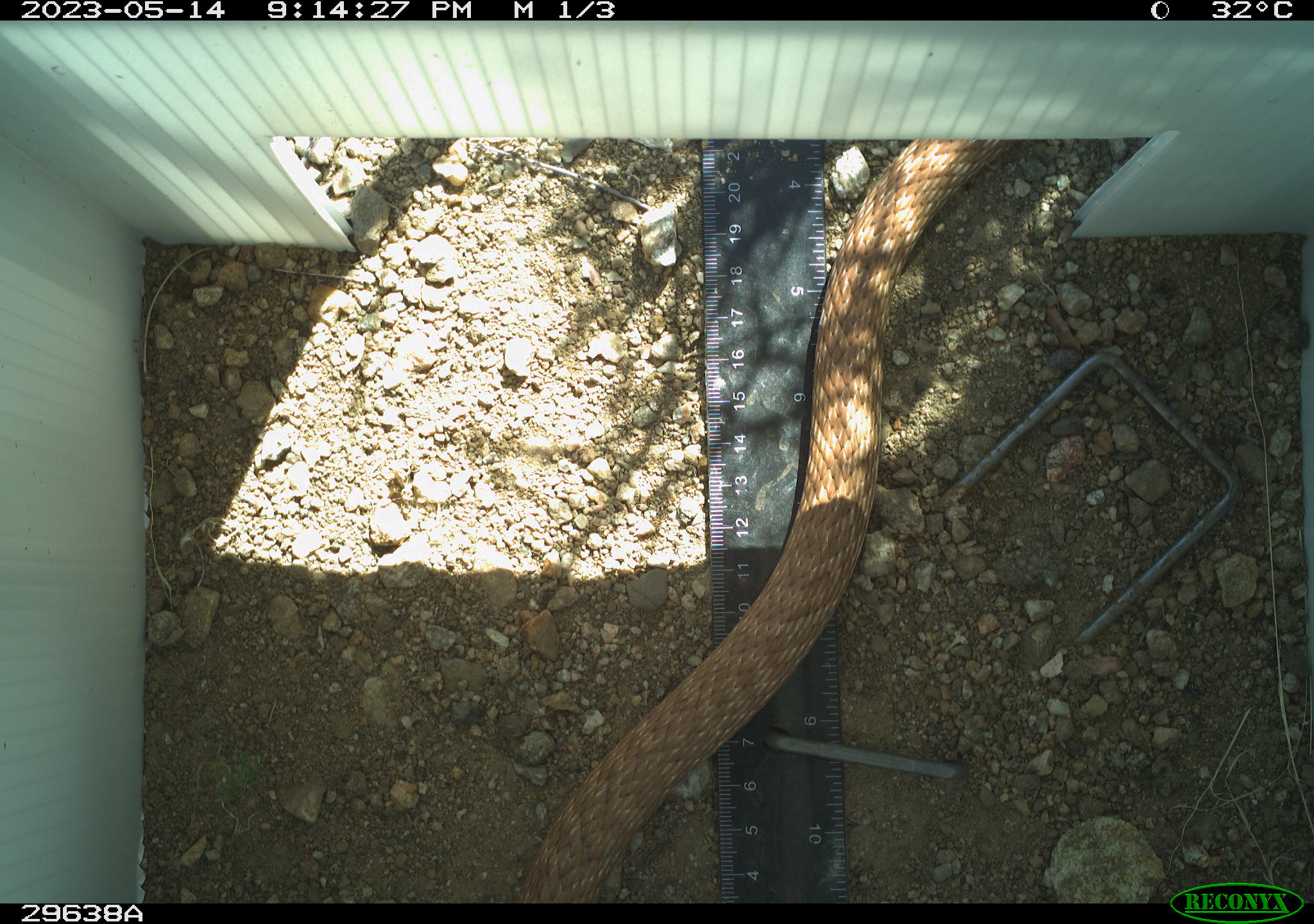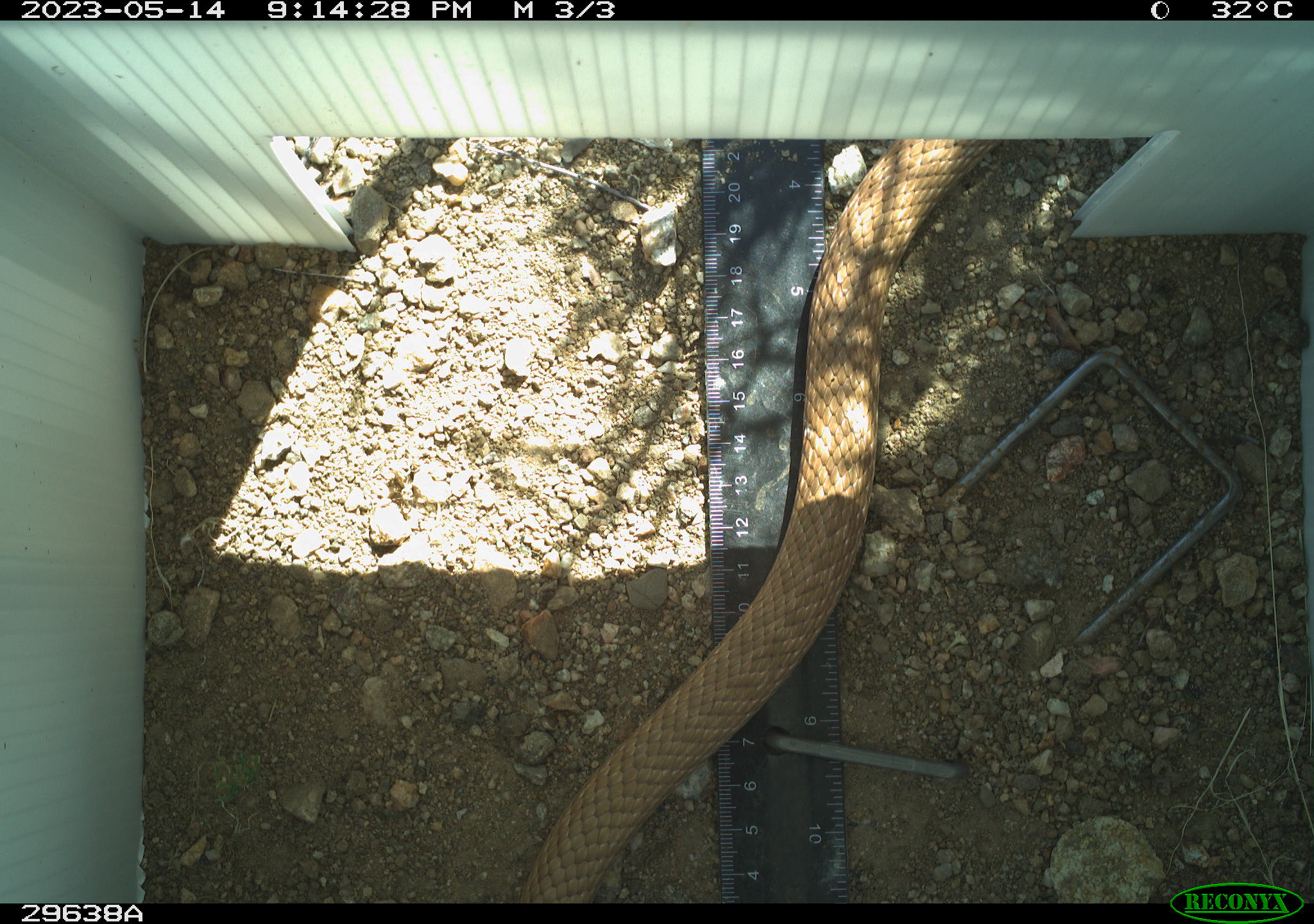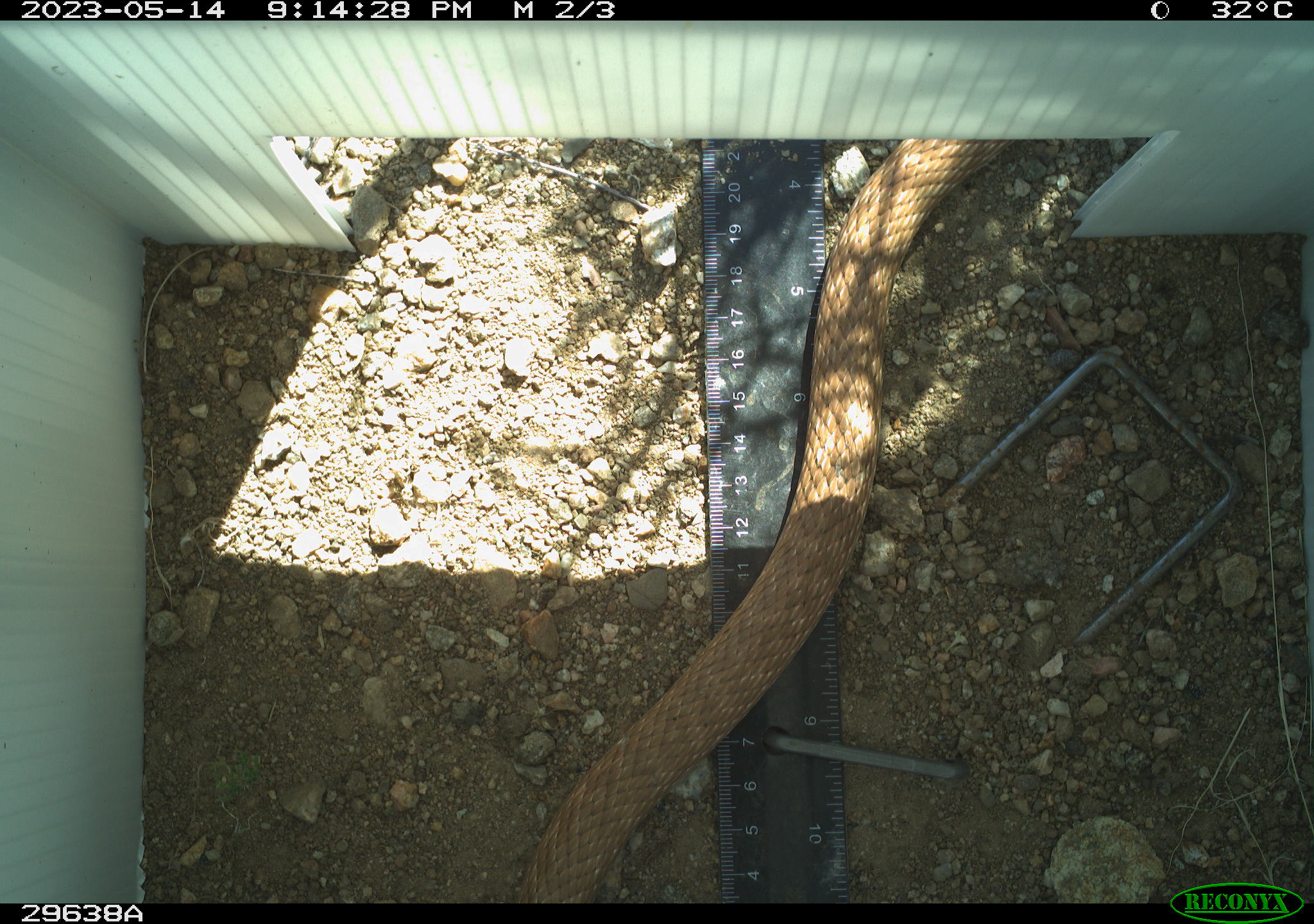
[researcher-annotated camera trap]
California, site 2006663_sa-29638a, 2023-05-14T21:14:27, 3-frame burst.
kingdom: Animalia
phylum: Chordata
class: Reptilia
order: Squamata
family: Colubridae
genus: Masticophis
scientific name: Masticophis flagellum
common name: coachwhip